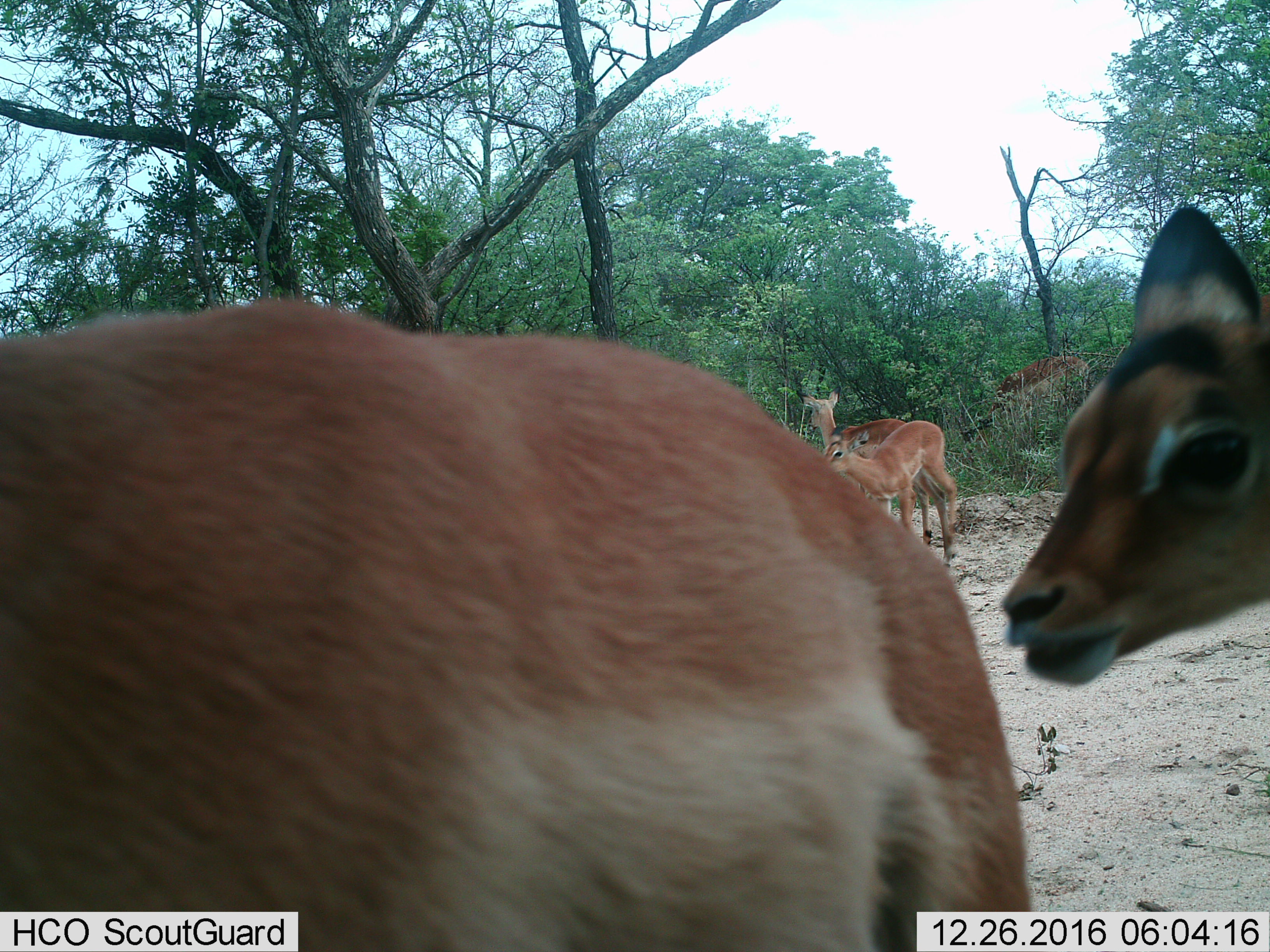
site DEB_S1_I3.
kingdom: Animalia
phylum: Chordata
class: Mammalia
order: Artiodactyla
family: Bovidae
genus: Aepyceros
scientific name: Aepyceros melampus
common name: impala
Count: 5.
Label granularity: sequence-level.